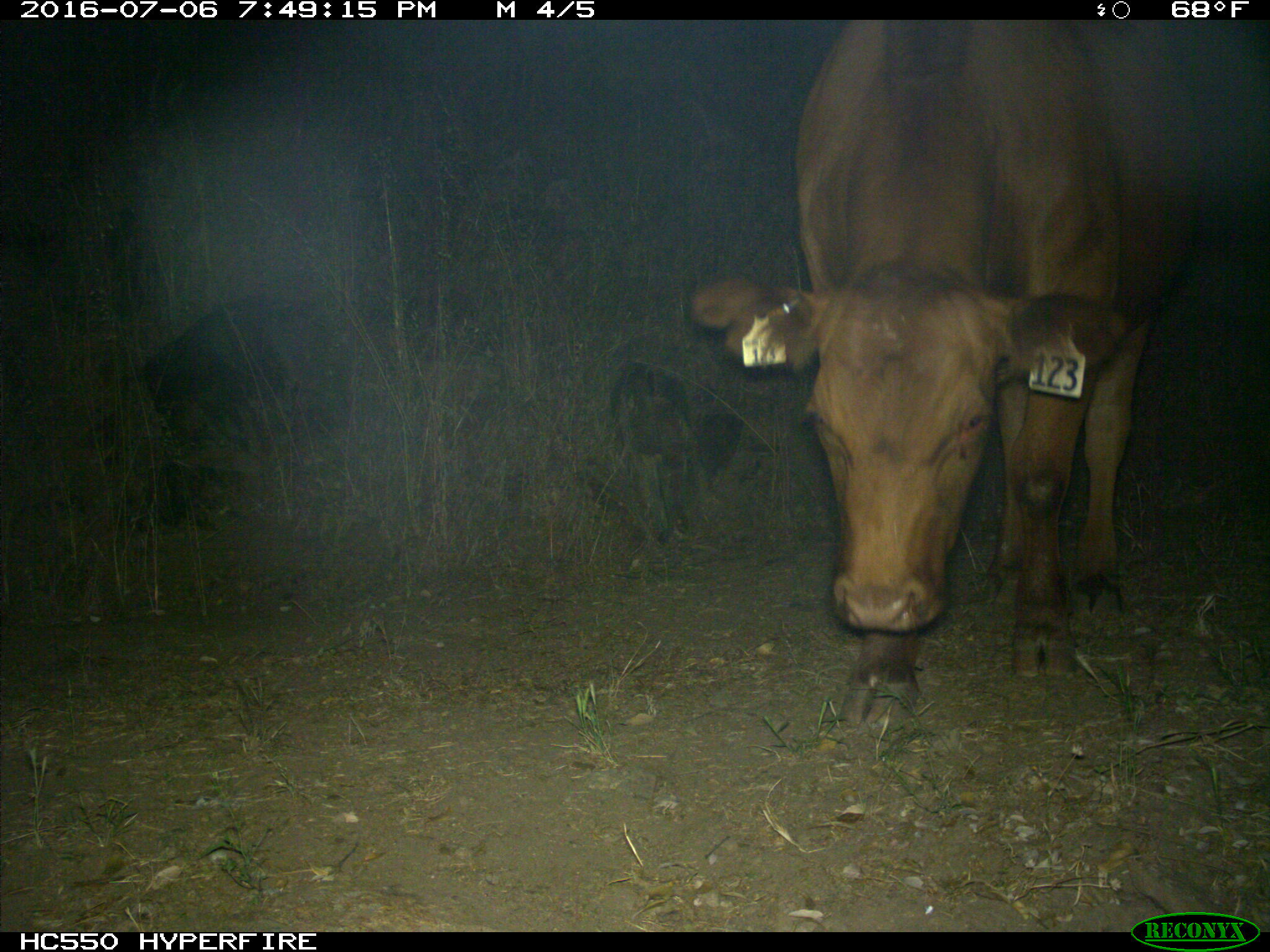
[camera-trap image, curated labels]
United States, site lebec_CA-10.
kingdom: Animalia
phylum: Chordata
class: Mammalia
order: Artiodactyla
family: Bovidae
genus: Bos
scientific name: Bos taurus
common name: domestic cow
Bos taurus (domestic cow).